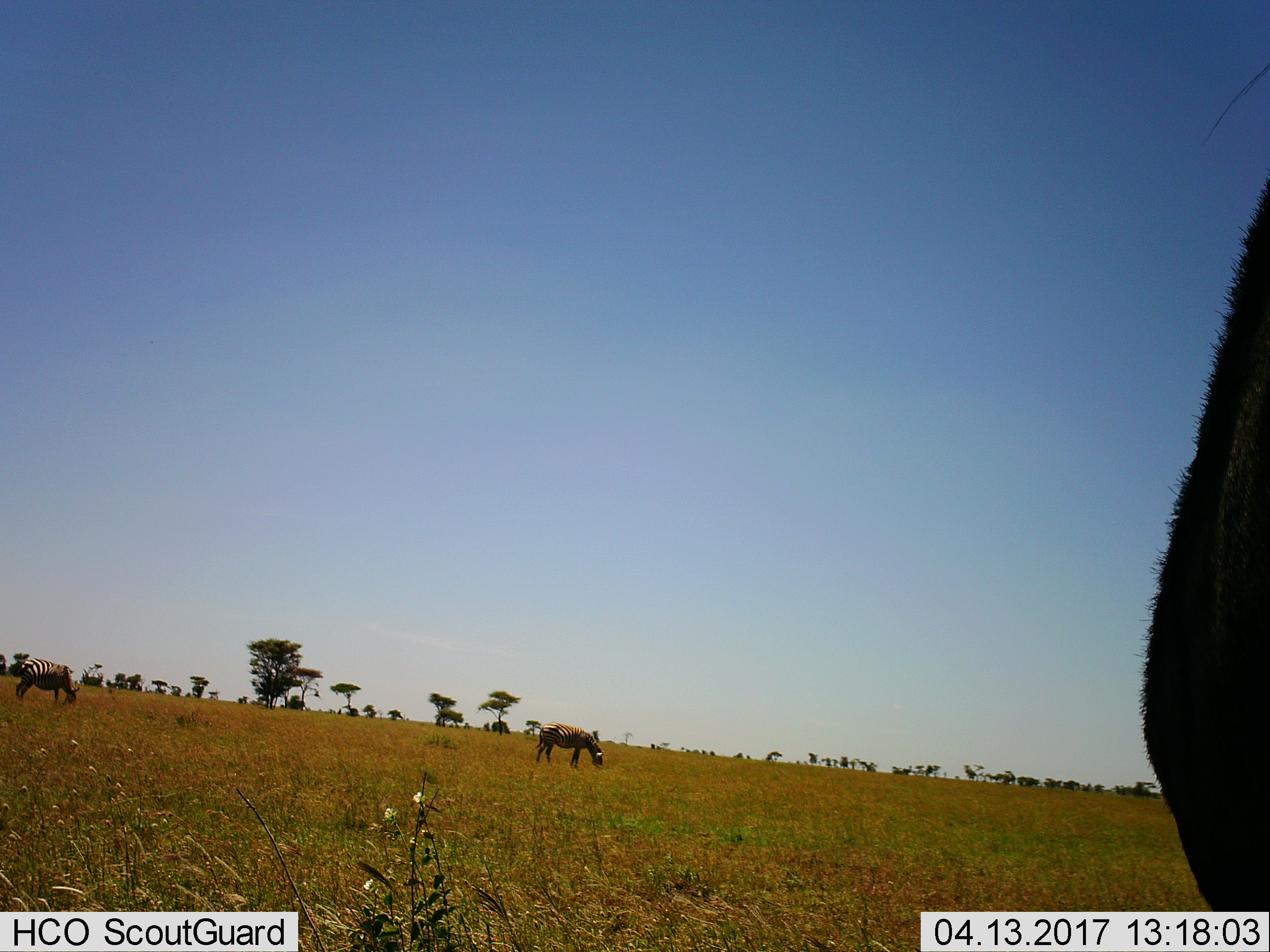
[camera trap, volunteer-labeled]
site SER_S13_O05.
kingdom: Animalia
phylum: Chordata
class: Mammalia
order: Perissodactyla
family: Equidae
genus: Equus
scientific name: Equus quagga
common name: plains zebra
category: zebraplains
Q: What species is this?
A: Zebraplains (plains zebra) (Equus quagga).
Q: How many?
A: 2.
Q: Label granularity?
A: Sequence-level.